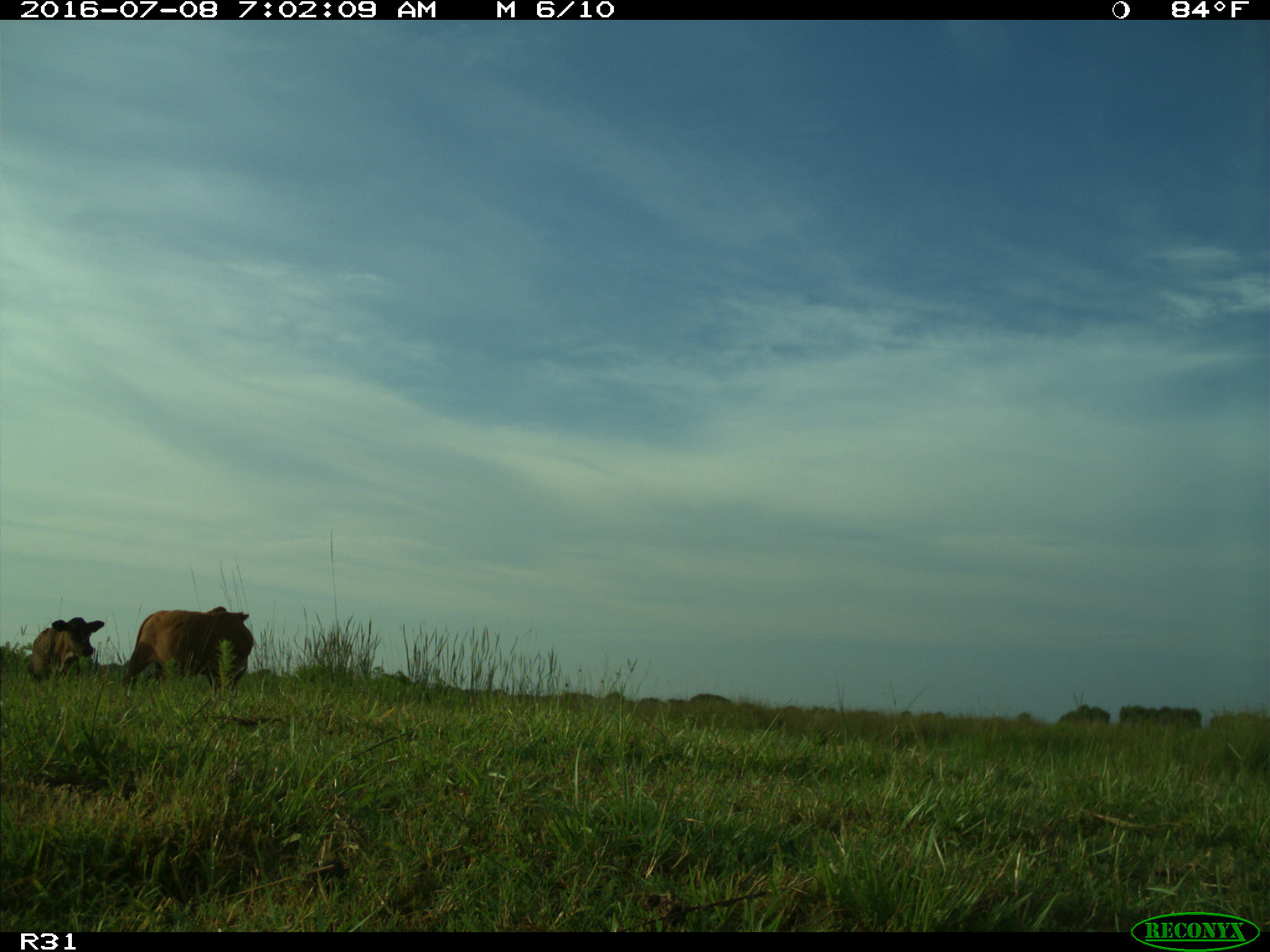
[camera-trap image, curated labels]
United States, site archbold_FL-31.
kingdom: Animalia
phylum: Chordata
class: Mammalia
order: Artiodactyla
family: Bovidae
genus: Bos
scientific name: Bos taurus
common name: domestic cow